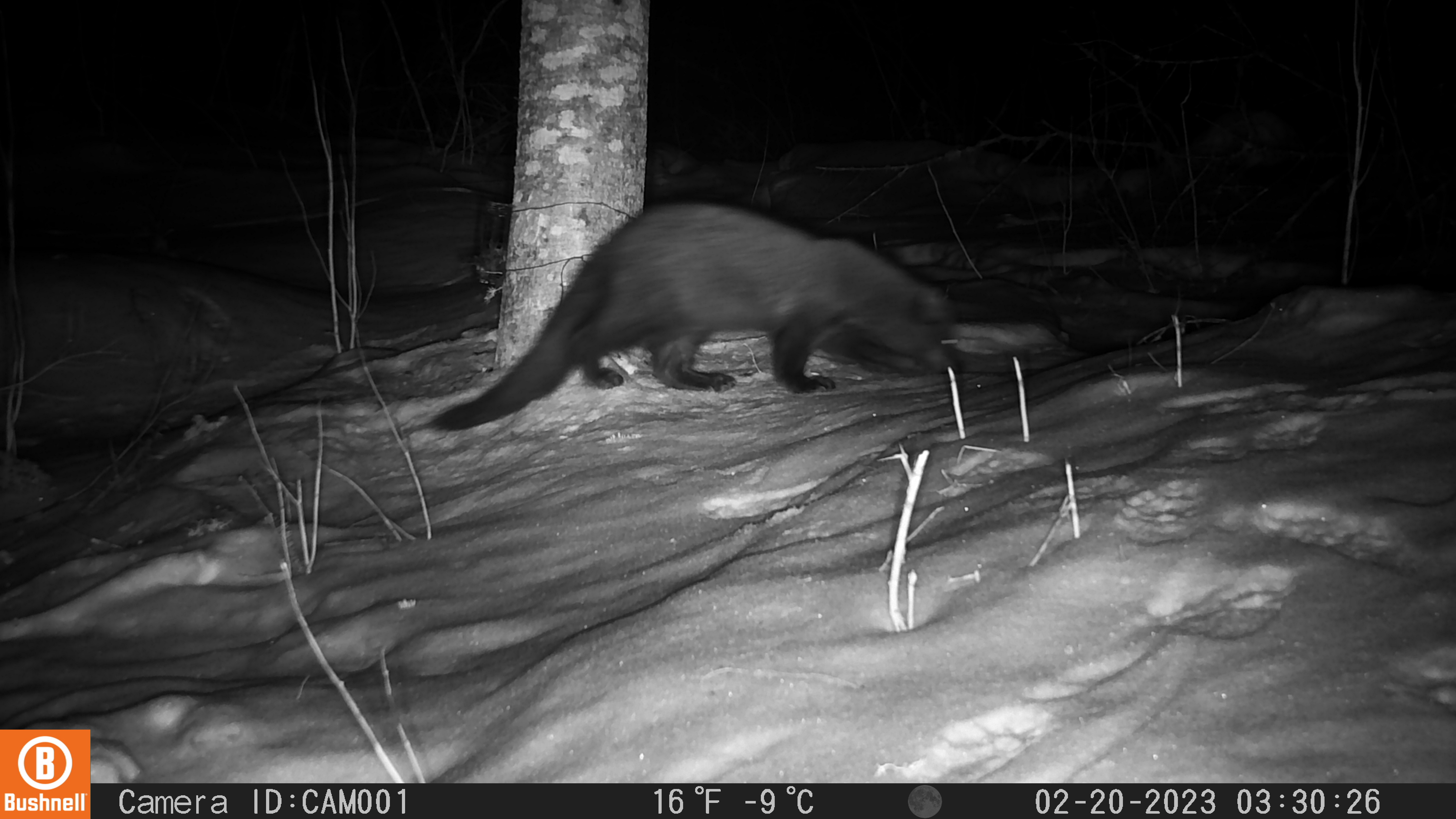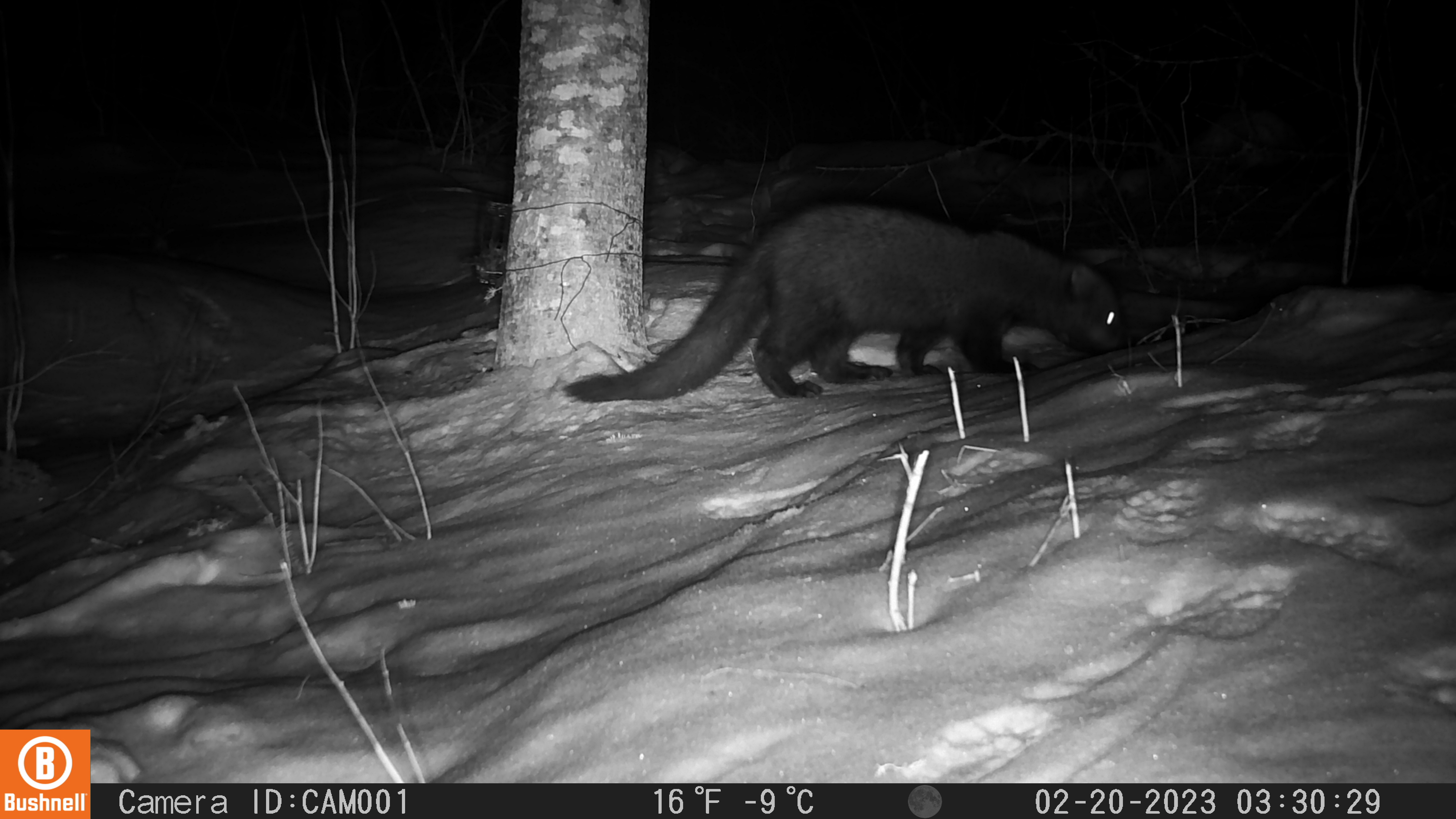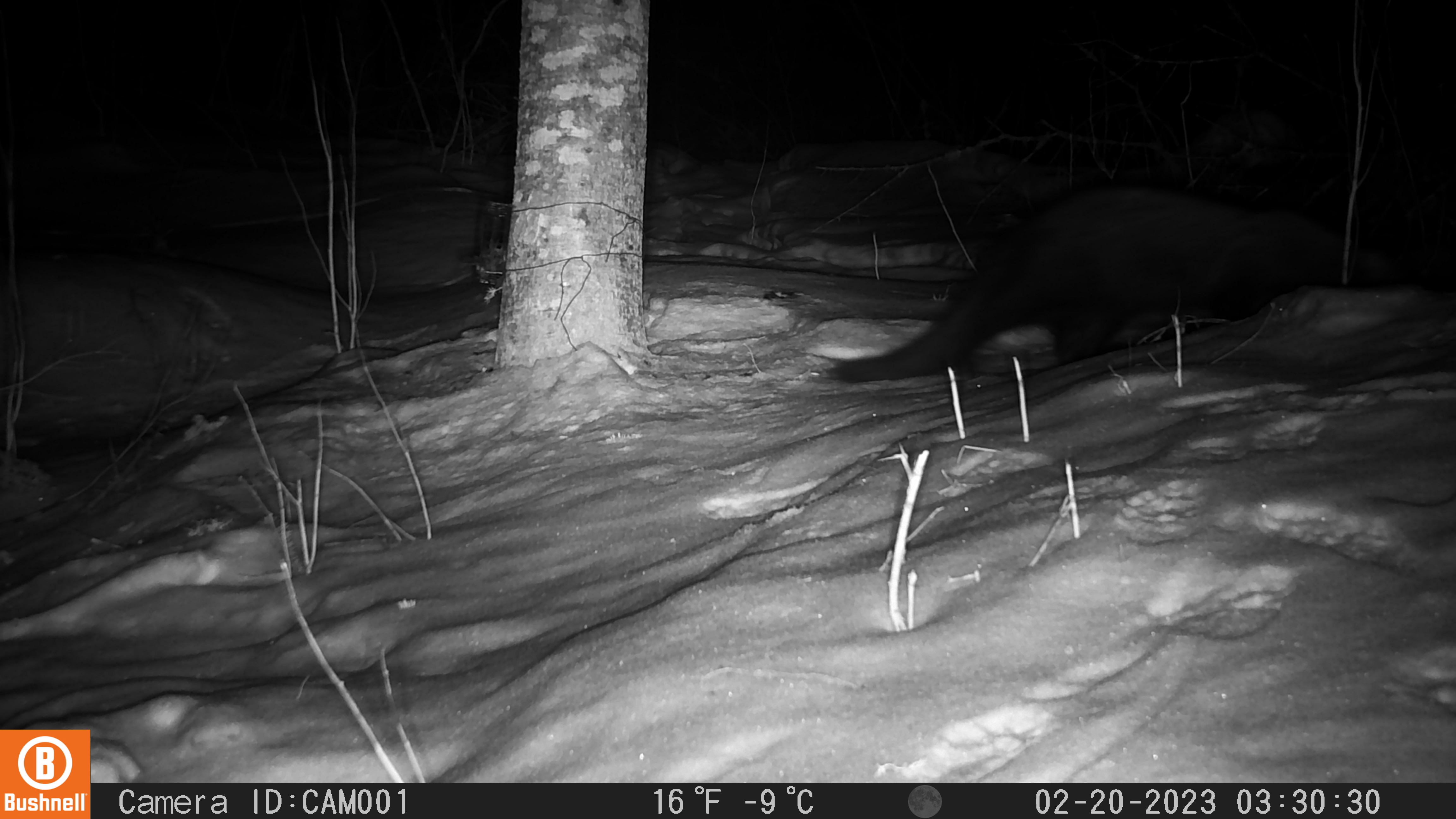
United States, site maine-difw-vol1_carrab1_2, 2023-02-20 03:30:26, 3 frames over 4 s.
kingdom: Animalia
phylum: Chordata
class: Mammalia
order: Carnivora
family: Mustelidae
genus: Pekania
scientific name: Pekania pennanti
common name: fisher